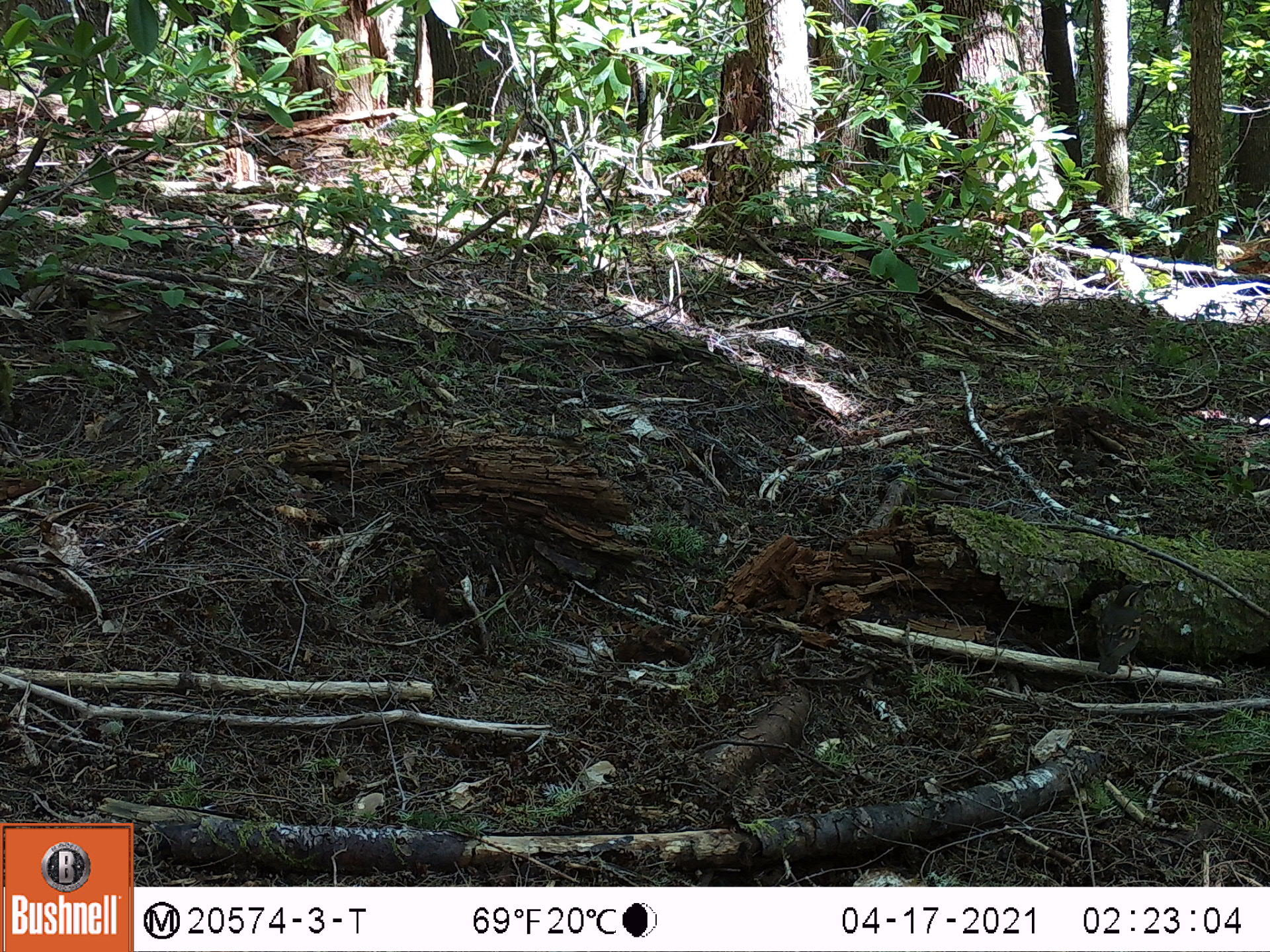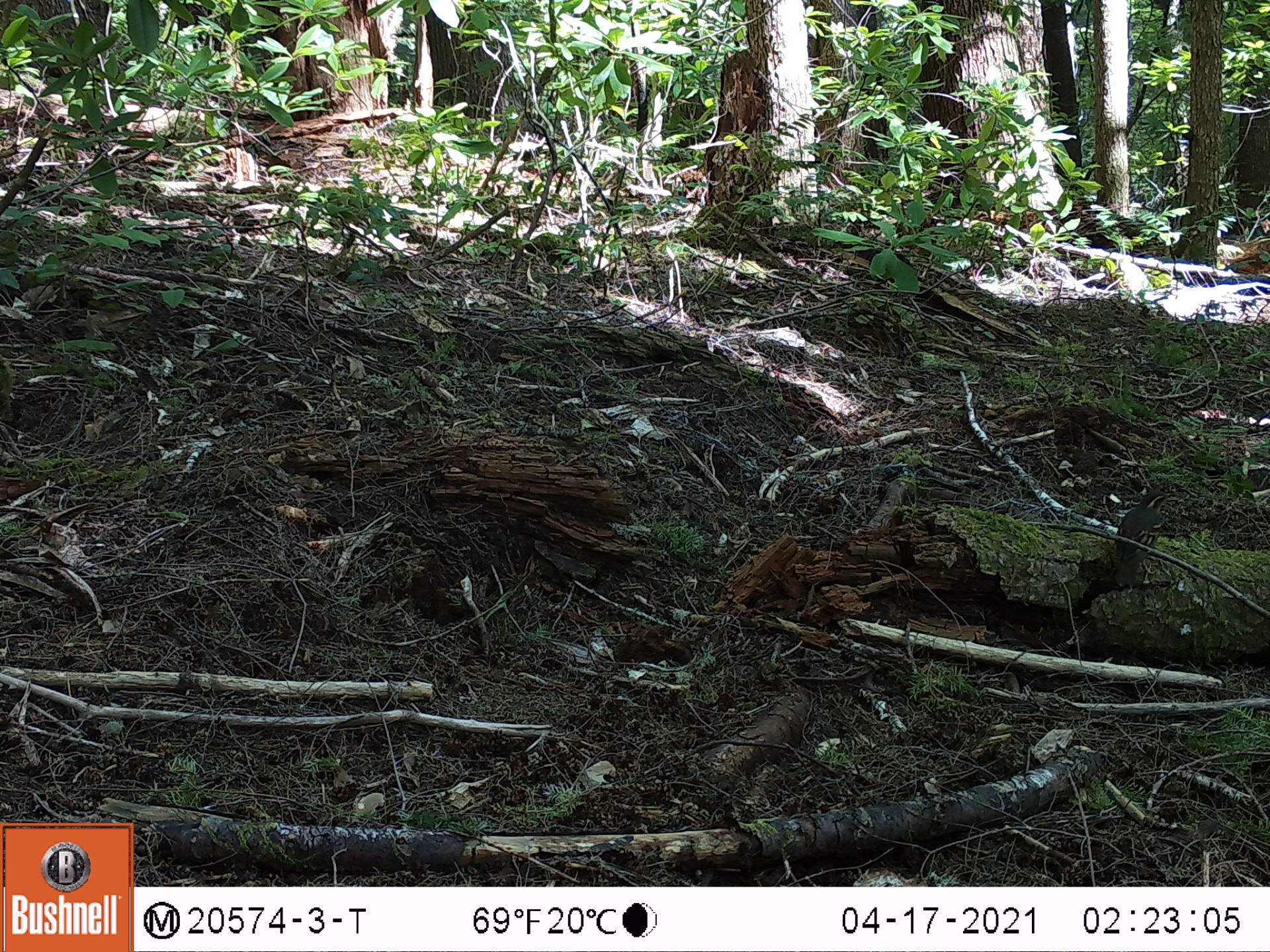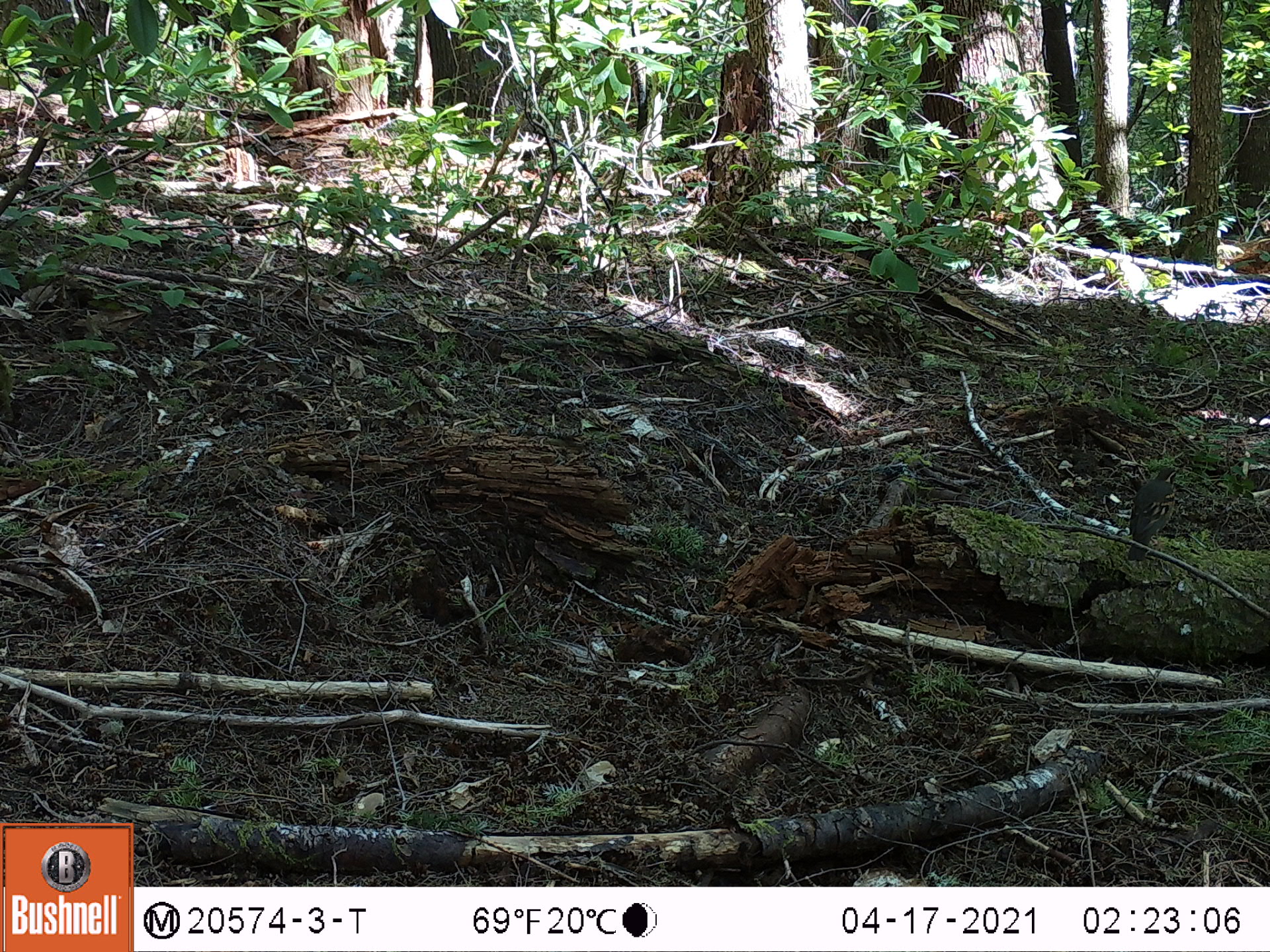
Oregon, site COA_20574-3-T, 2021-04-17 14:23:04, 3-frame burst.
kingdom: Animalia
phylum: Chordata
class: Mammalia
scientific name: Mammalia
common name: small mammal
Small mammal (Mammalia).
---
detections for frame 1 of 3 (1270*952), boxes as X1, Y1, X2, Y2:
small mammal: 1091, 575, 1161, 677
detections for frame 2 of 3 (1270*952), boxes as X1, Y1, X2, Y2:
small mammal: 1101, 478, 1188, 590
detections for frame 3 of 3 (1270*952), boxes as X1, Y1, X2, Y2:
small mammal: 1126, 456, 1191, 563